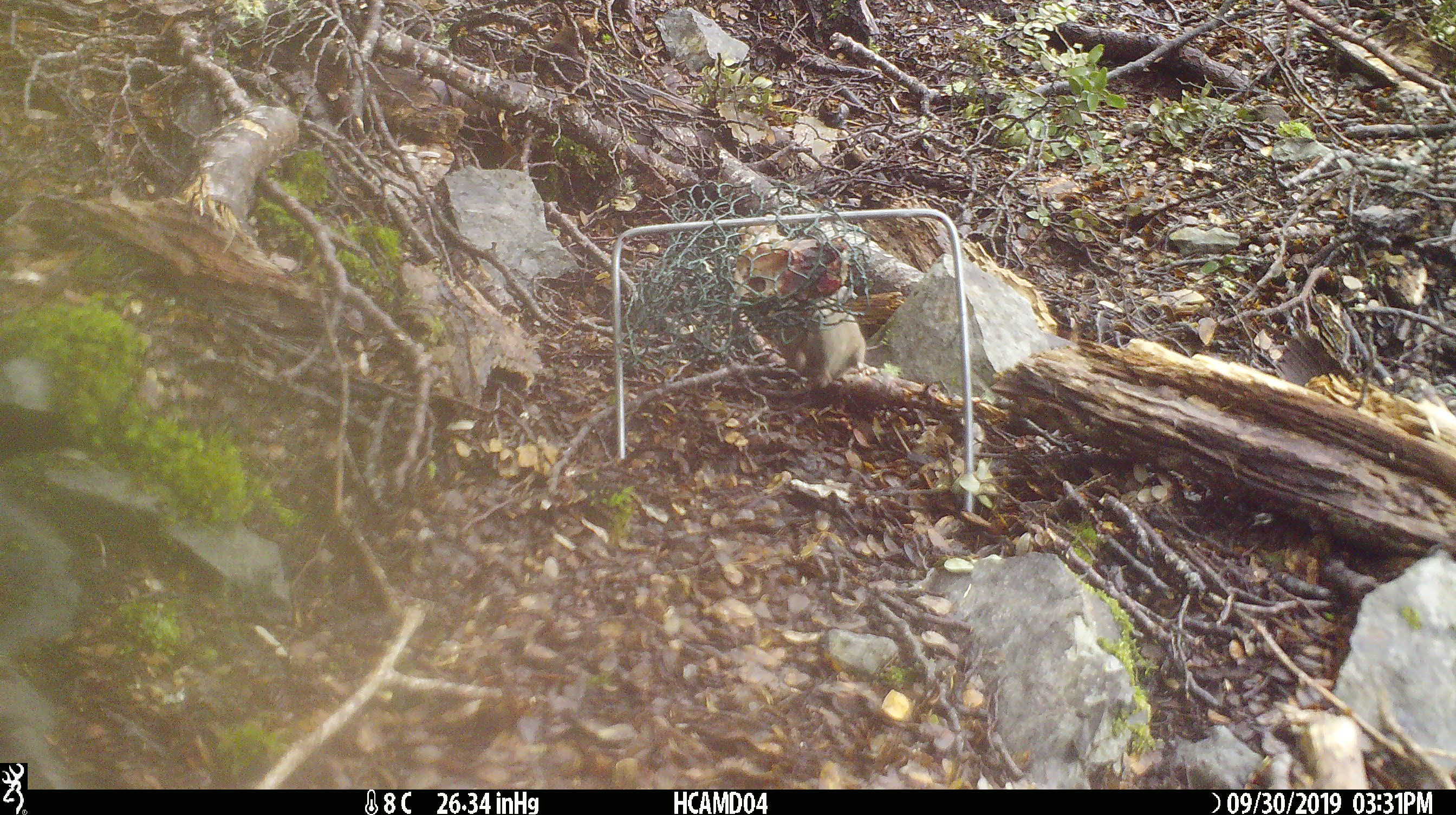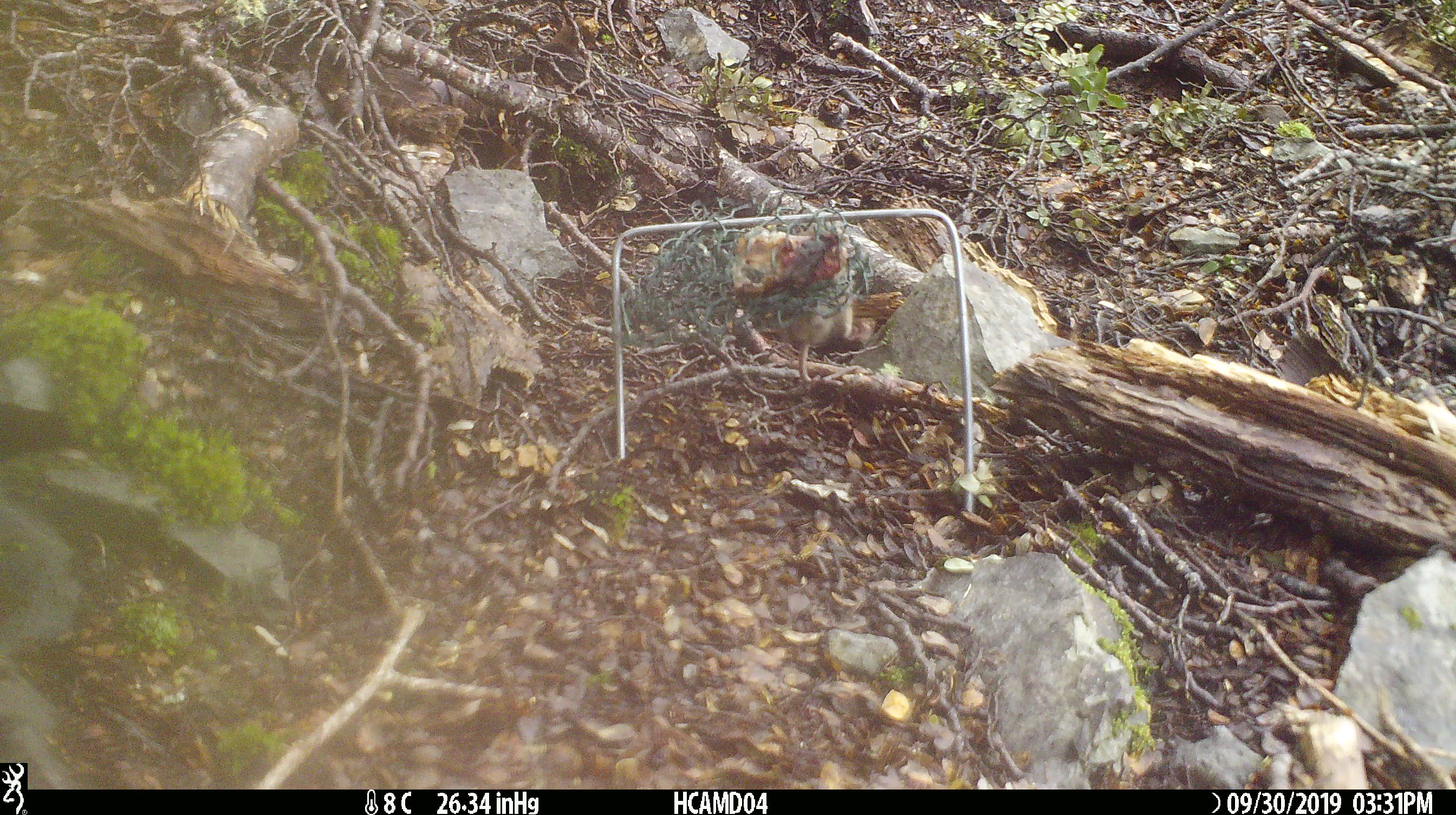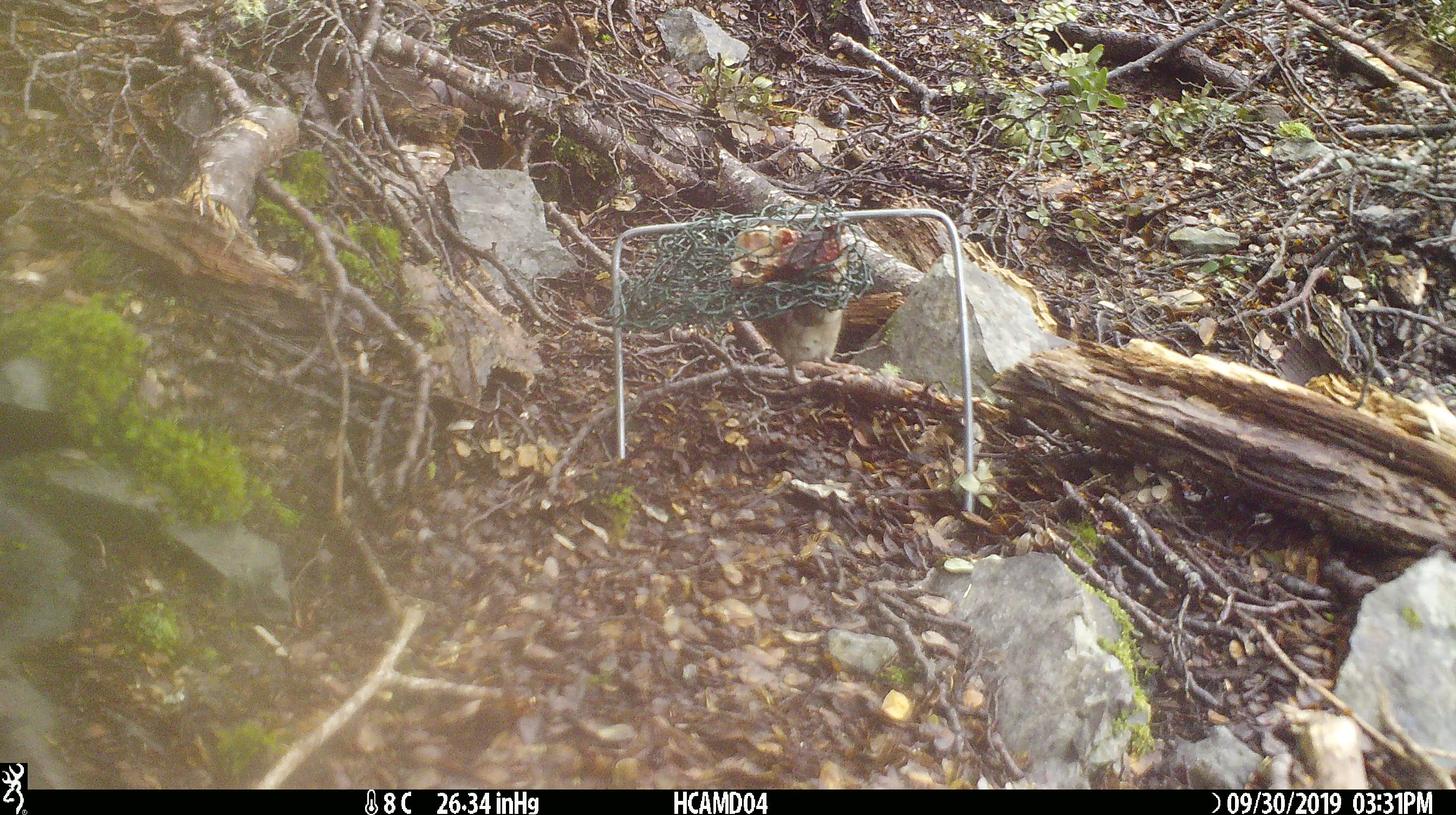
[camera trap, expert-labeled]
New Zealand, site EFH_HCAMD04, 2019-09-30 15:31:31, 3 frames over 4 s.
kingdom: Animalia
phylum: Chordata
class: Mammalia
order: Rodentia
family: Muridae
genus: Mus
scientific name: Mus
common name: mouse